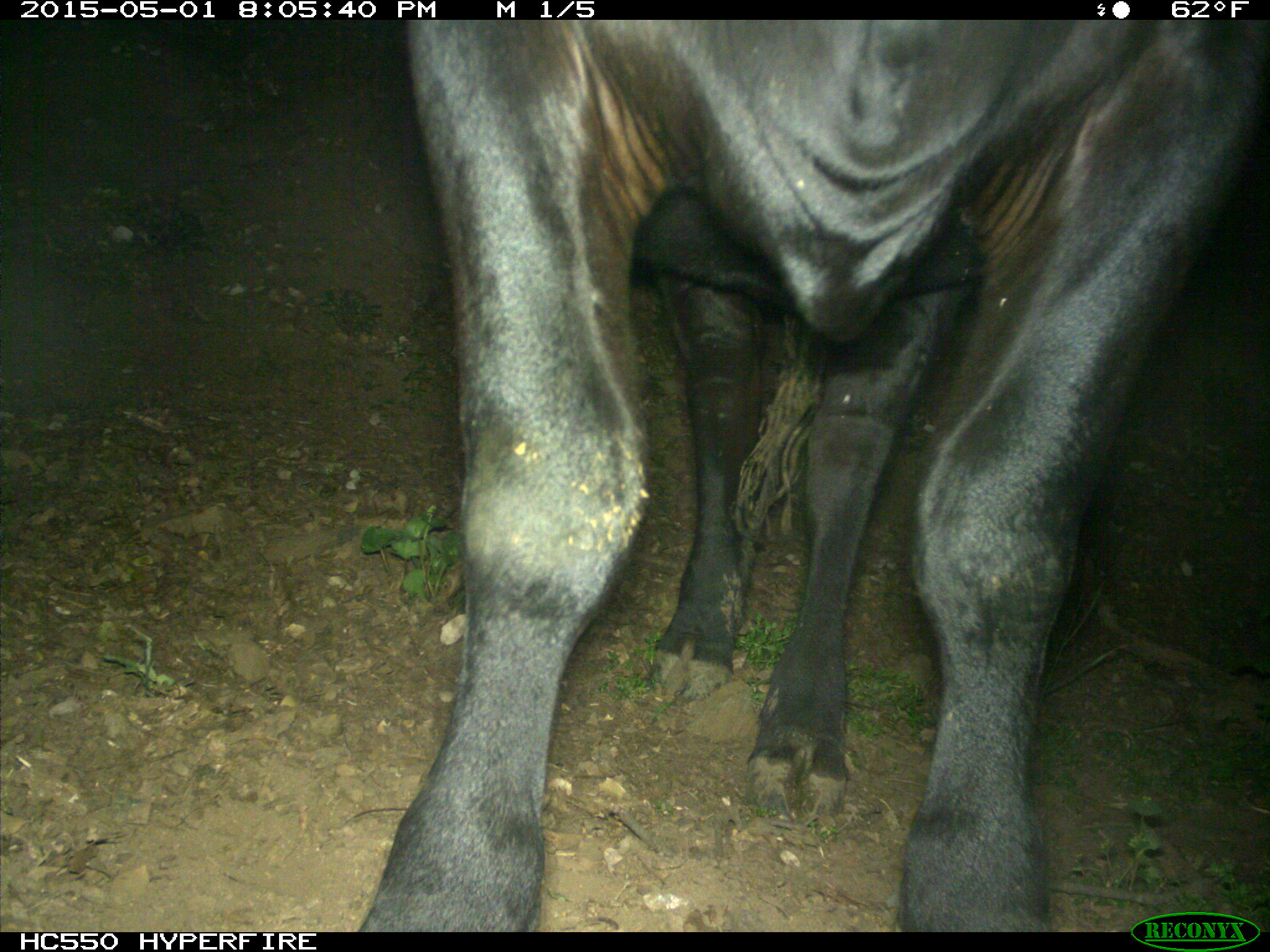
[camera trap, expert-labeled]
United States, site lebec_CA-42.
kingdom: Animalia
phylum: Chordata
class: Mammalia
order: Artiodactyla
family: Bovidae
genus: Bos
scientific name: Bos taurus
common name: domestic cow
Bos taurus (domestic cow).